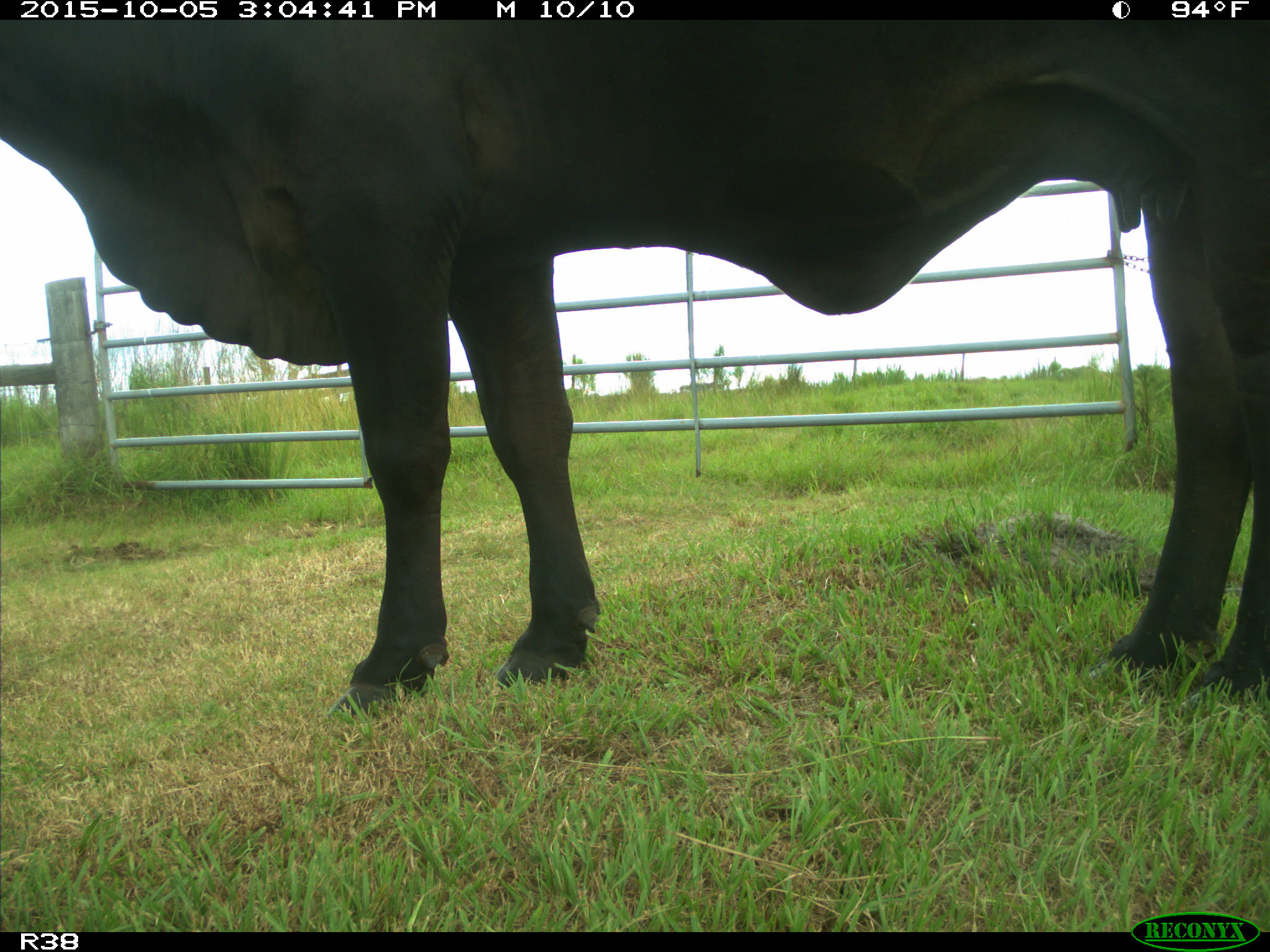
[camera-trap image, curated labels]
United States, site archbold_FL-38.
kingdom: Animalia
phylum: Chordata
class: Mammalia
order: Artiodactyla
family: Bovidae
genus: Bos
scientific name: Bos taurus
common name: domestic cow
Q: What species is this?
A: Bos taurus (domestic cow).